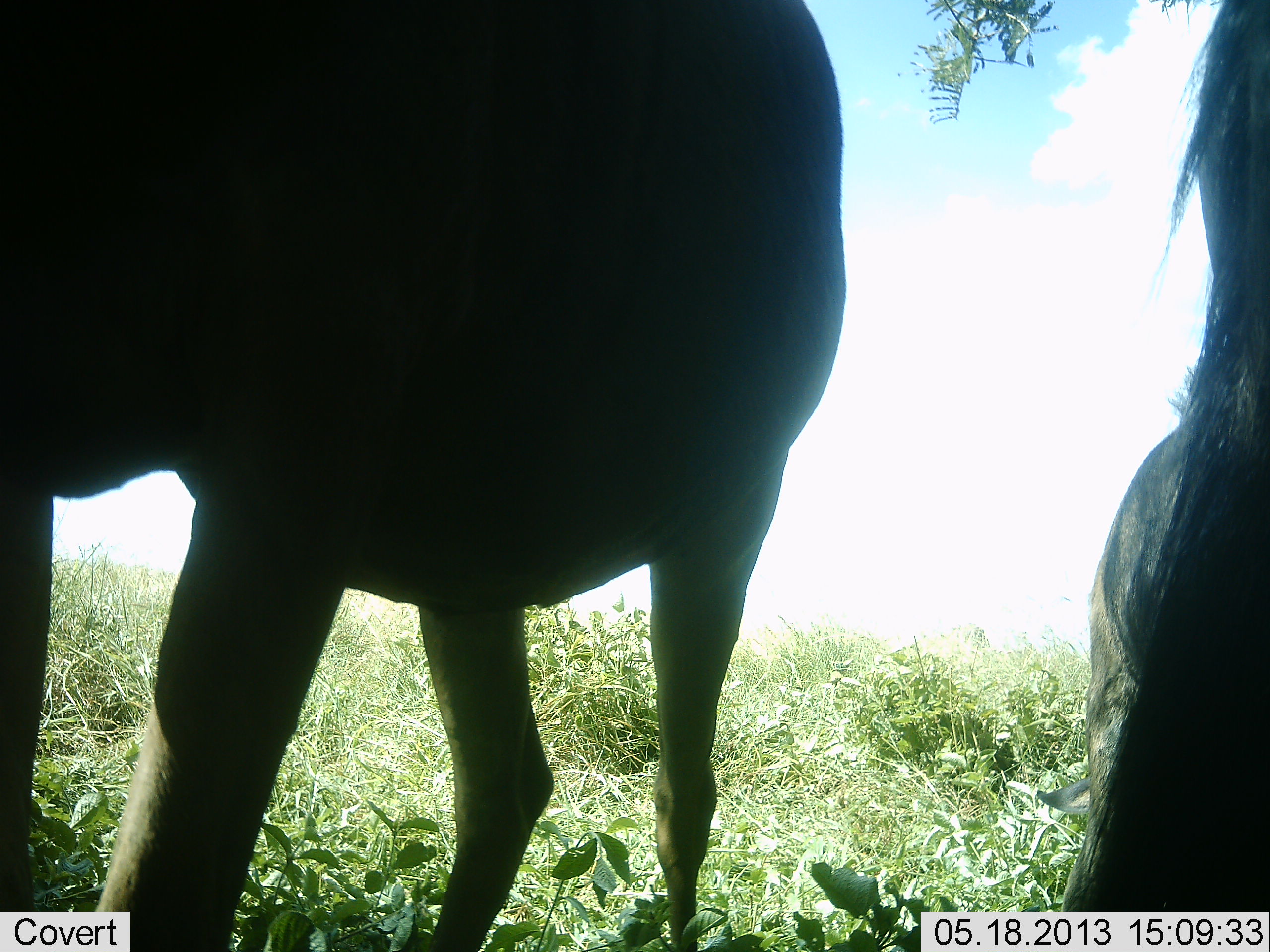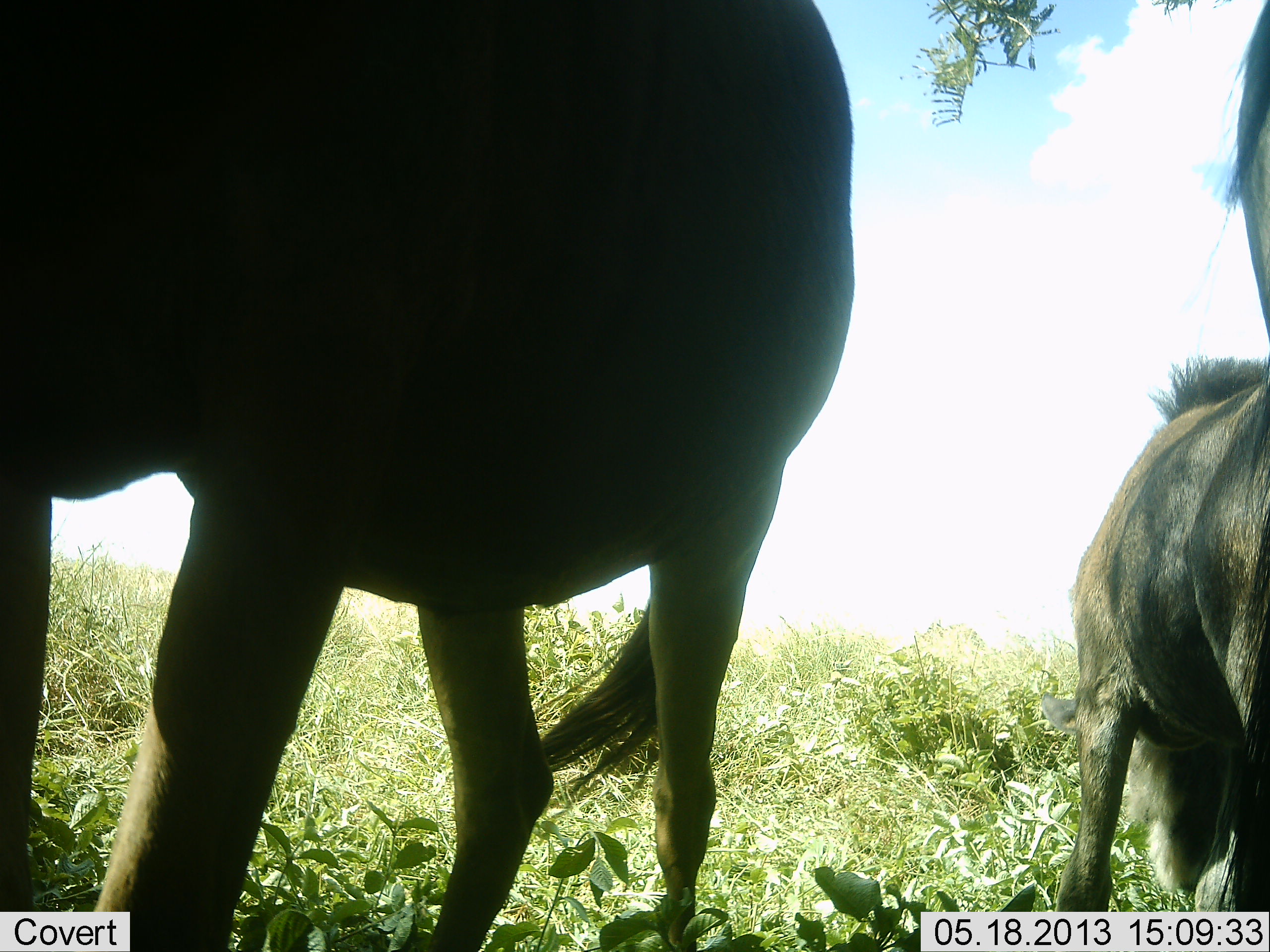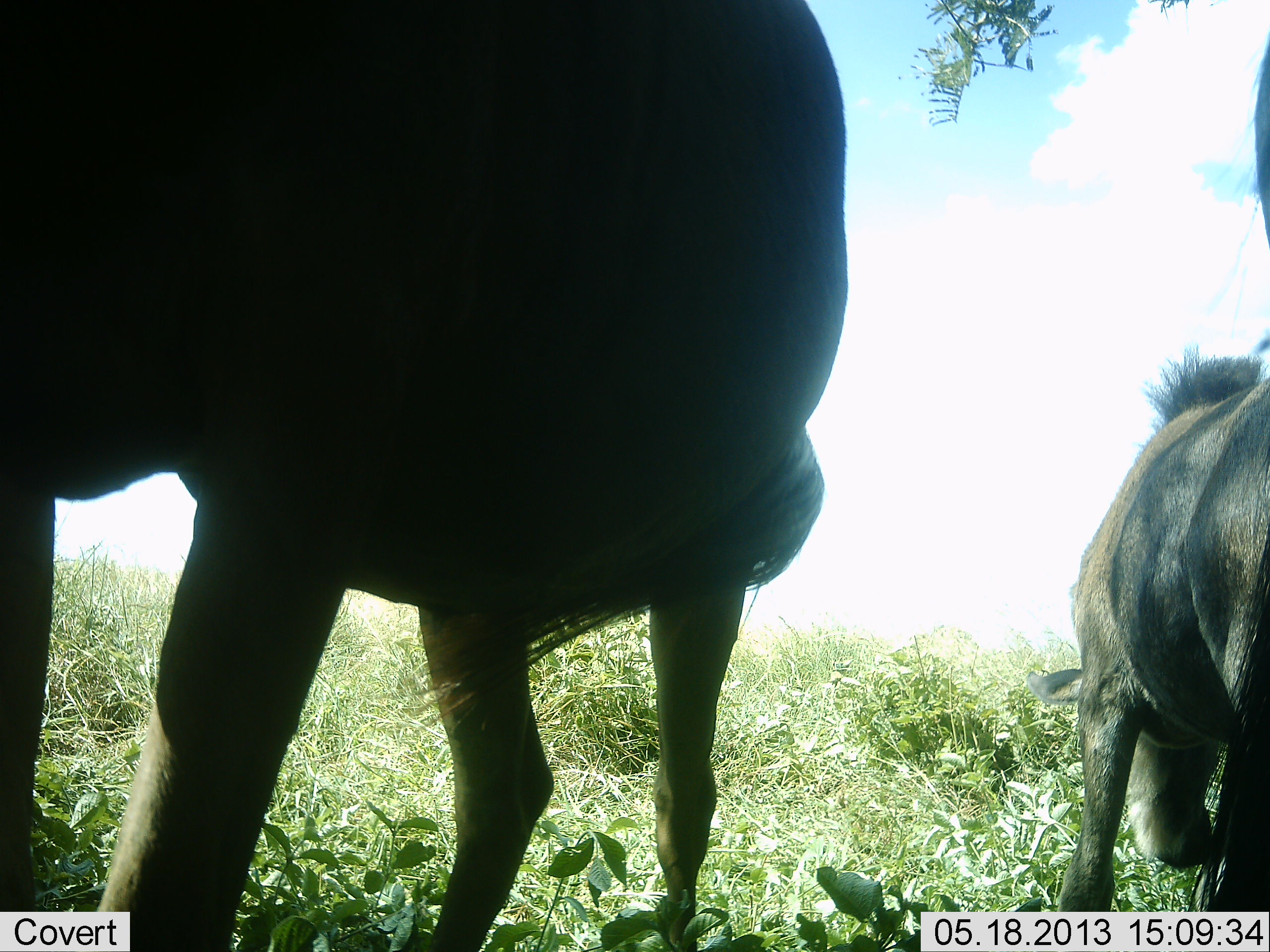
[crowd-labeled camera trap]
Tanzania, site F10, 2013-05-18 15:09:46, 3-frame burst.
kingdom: Animalia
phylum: Chordata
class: Mammalia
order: Artiodactyla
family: Bovidae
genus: Connochaetes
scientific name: Connochaetes taurinus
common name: blue wildebeest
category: wildebeest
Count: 3.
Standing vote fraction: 78%.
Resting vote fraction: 0%.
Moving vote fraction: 6%.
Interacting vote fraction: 0%.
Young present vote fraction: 11%.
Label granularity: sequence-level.